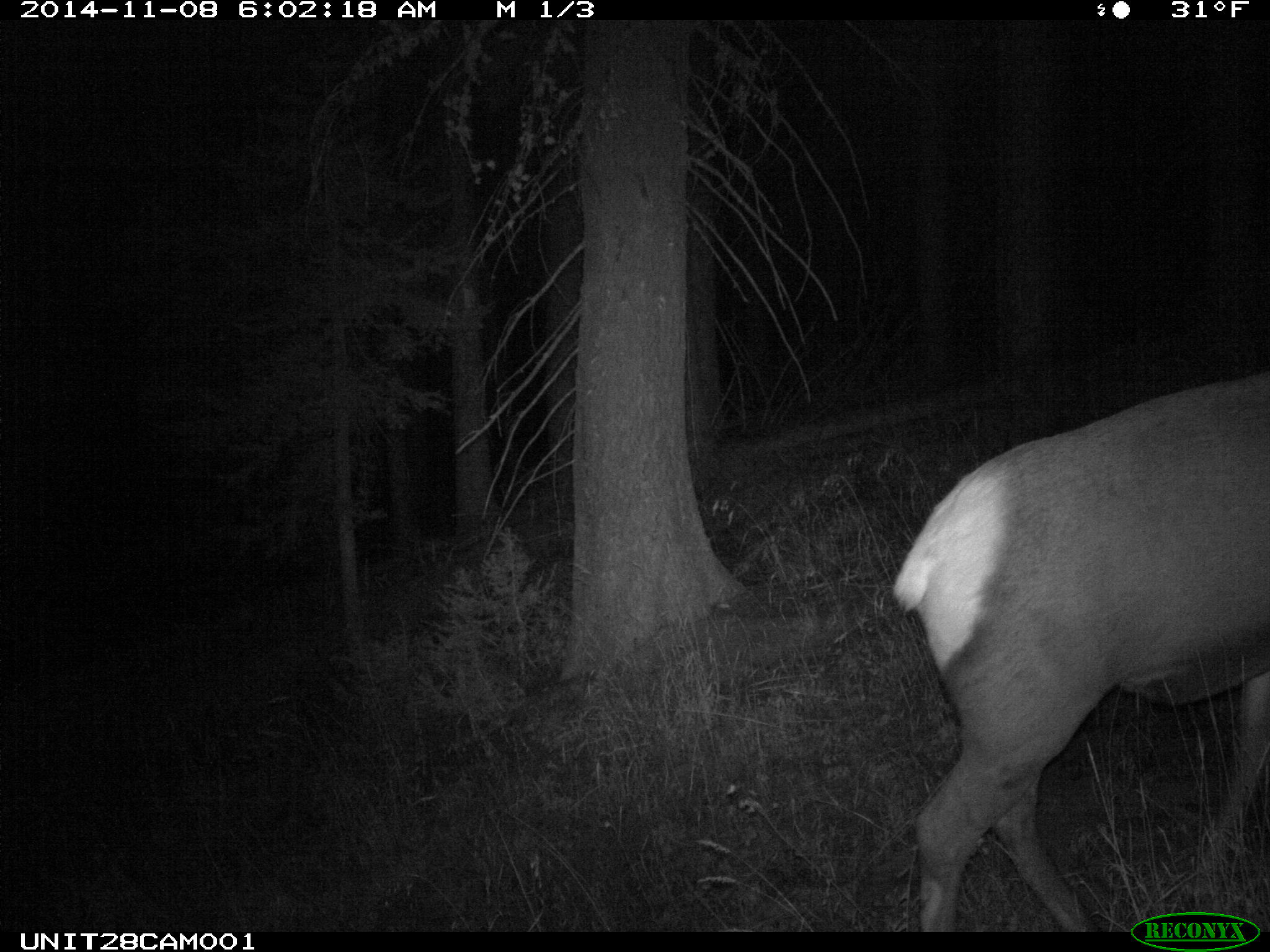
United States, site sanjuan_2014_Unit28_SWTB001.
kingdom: Animalia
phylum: Chordata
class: Mammalia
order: Artiodactyla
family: Cervidae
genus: Cervus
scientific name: Cervus elaphus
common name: red deer